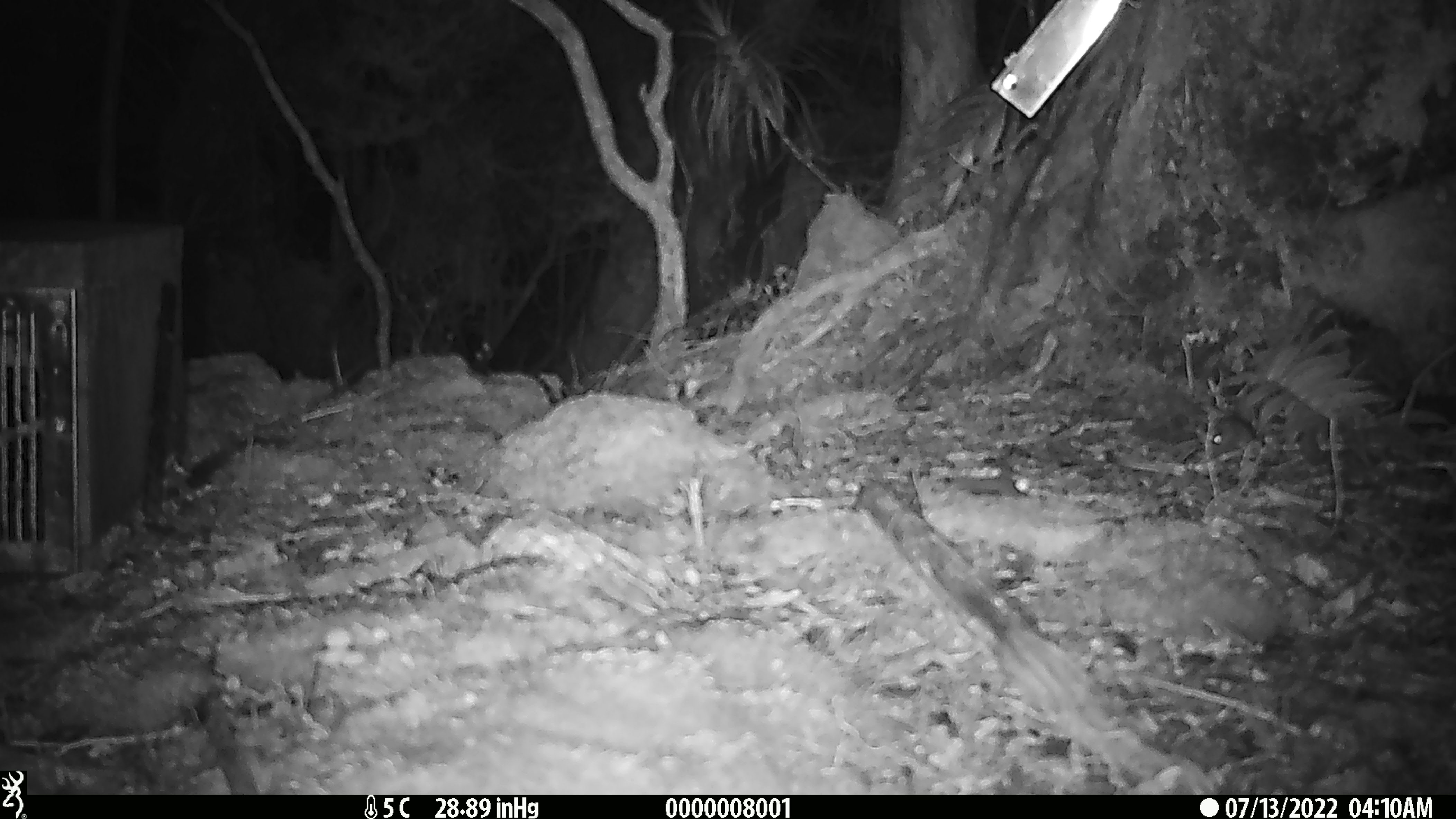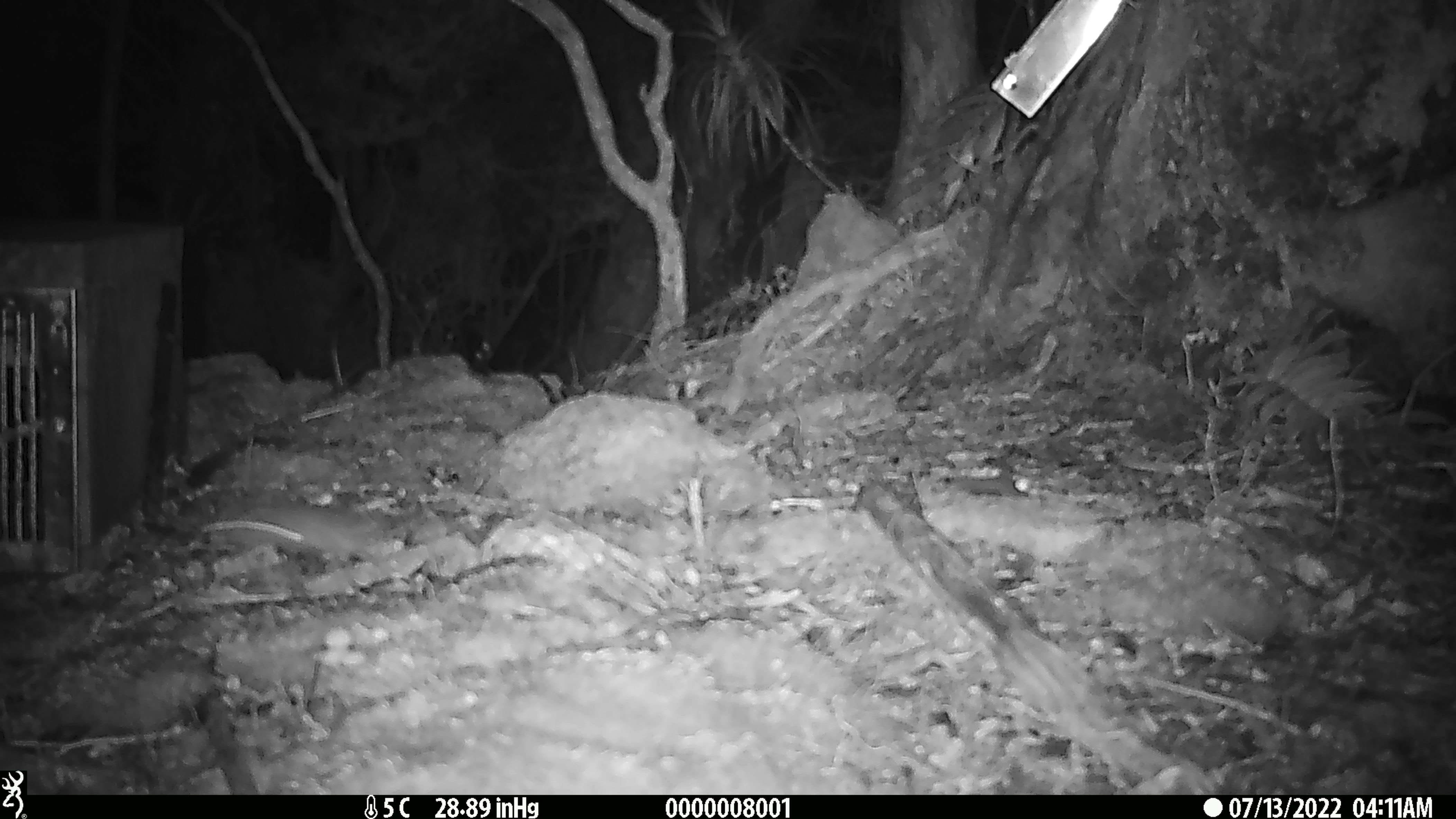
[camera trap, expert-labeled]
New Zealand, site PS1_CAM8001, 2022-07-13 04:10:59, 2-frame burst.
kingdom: Animalia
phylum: Chordata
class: Mammalia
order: Rodentia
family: Muridae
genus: Mus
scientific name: Mus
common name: mouse